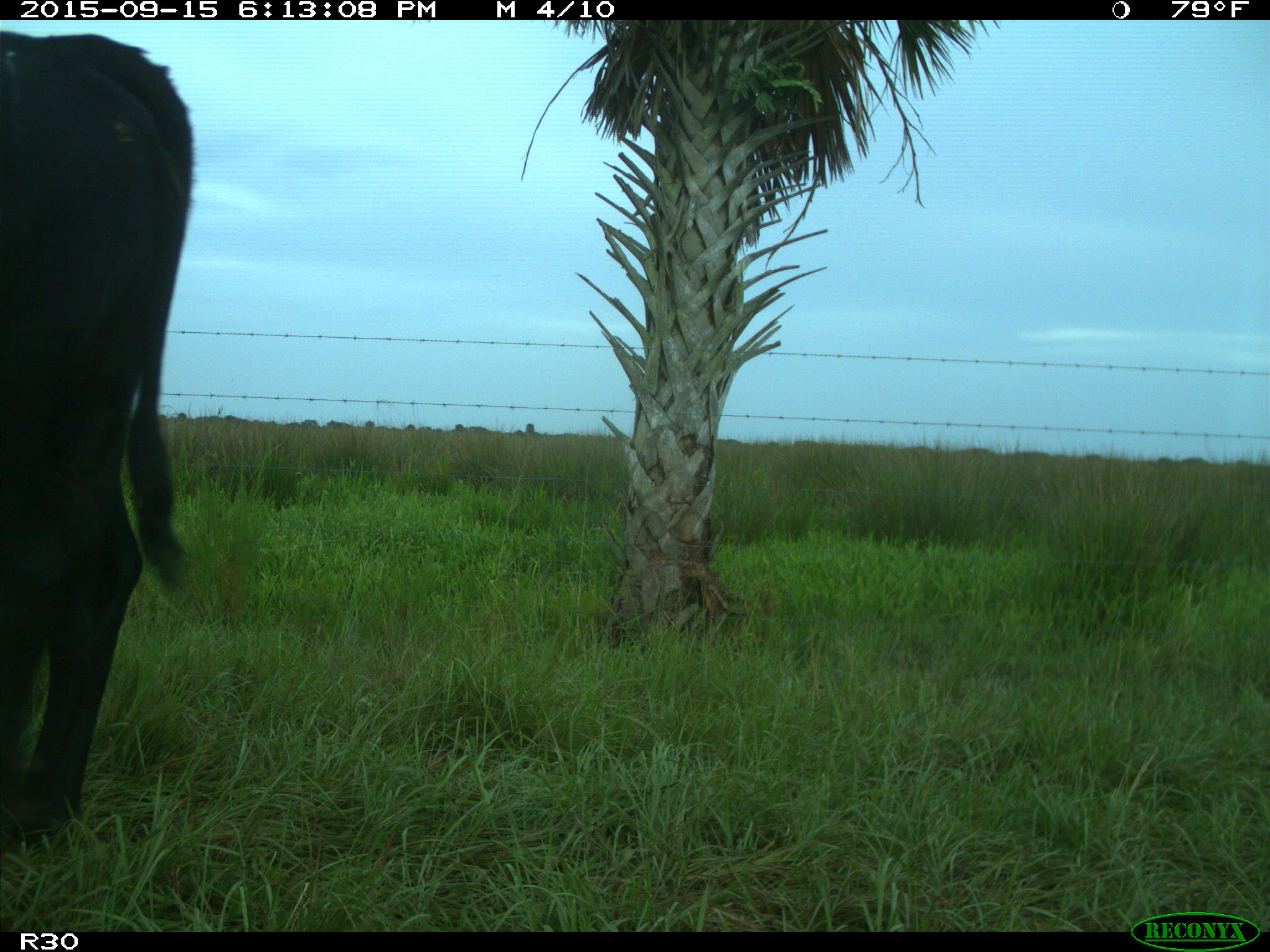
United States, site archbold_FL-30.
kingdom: Animalia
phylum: Chordata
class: Mammalia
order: Artiodactyla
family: Bovidae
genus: Bos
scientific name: Bos taurus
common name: domestic cow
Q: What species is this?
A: Bos taurus (domestic cow).